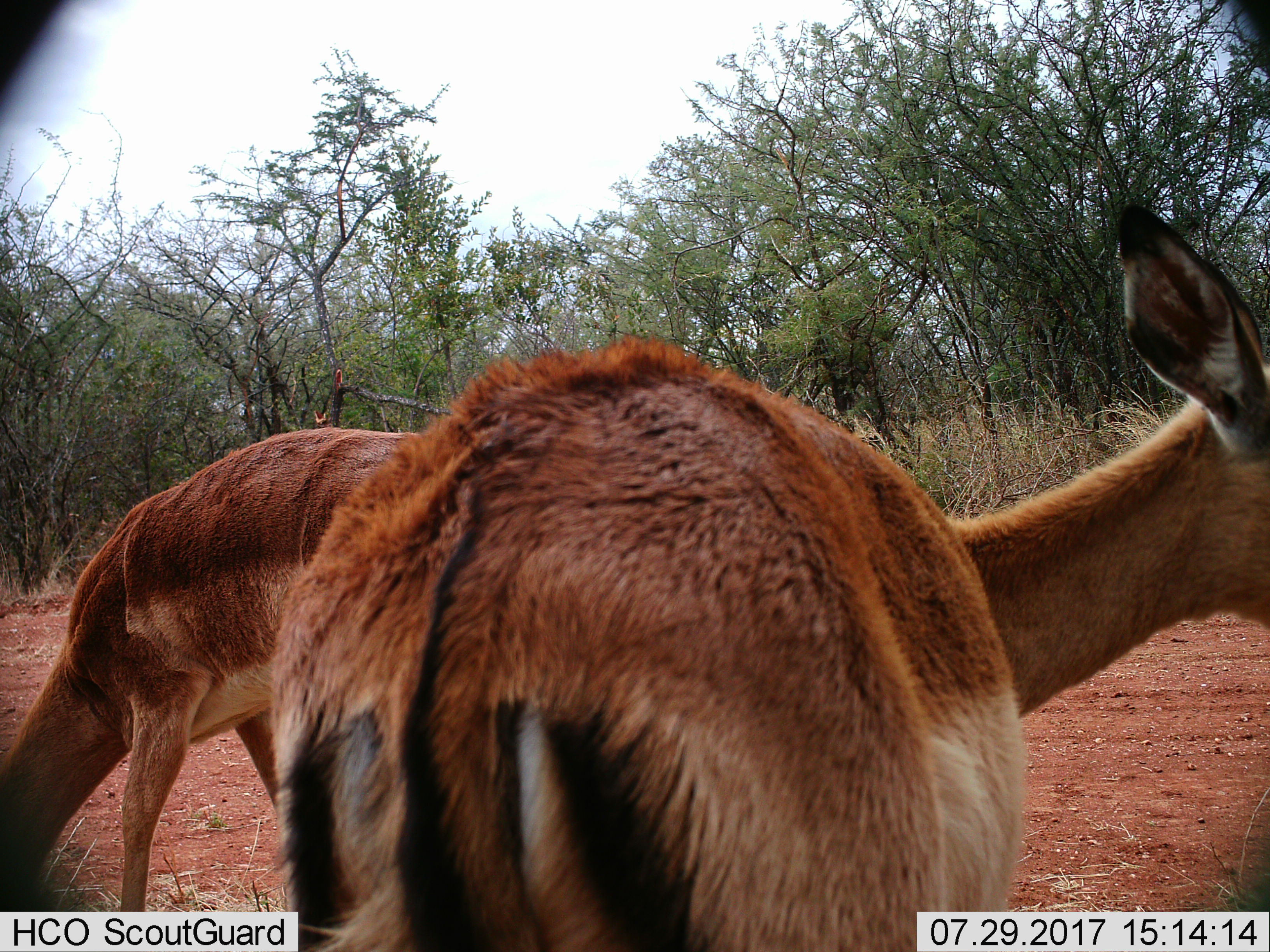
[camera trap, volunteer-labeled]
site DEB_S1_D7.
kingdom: Animalia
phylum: Chordata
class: Mammalia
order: Artiodactyla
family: Bovidae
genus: Aepyceros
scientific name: Aepyceros melampus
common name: impala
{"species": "impala (Aepyceros melampus)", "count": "2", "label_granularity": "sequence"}